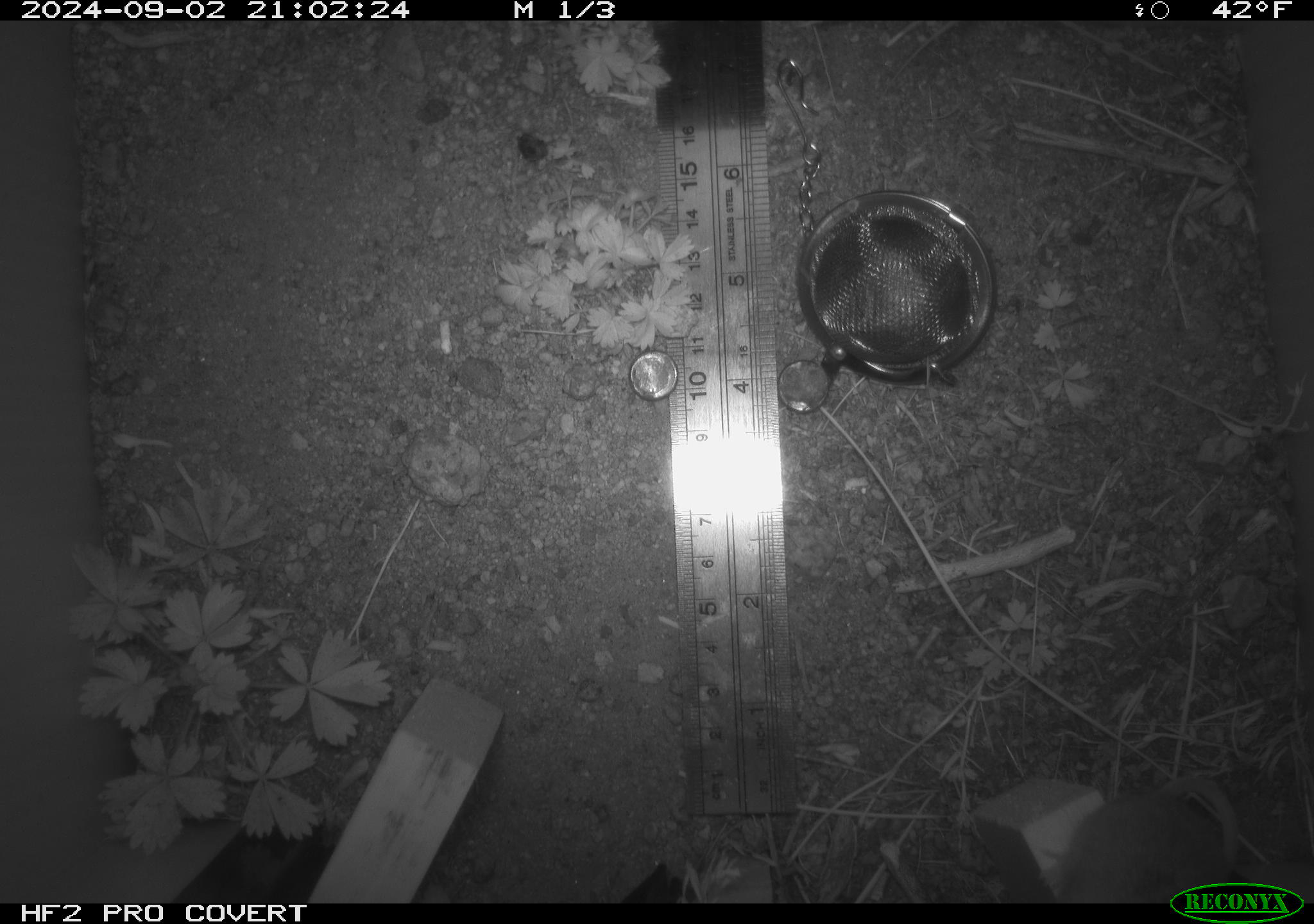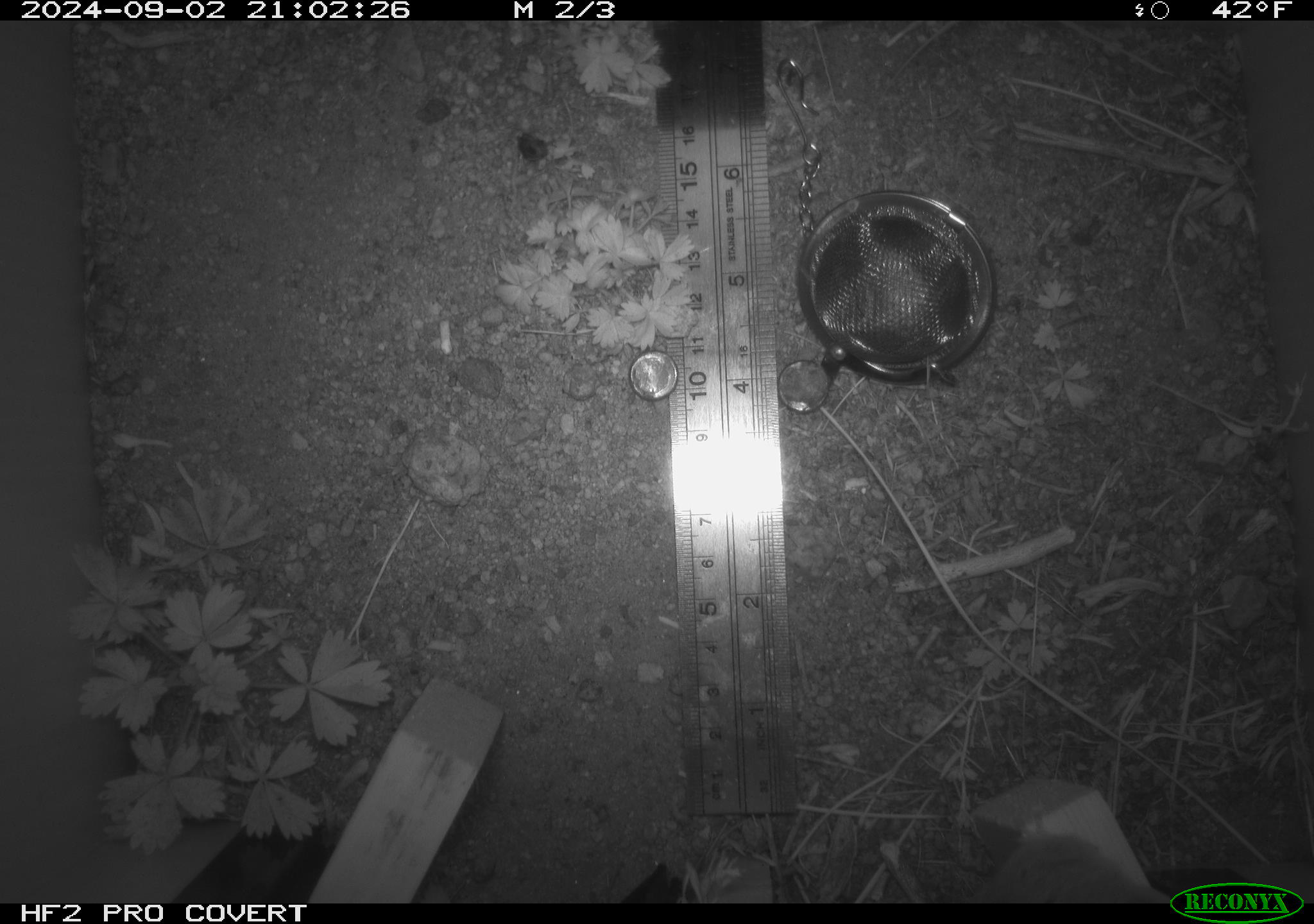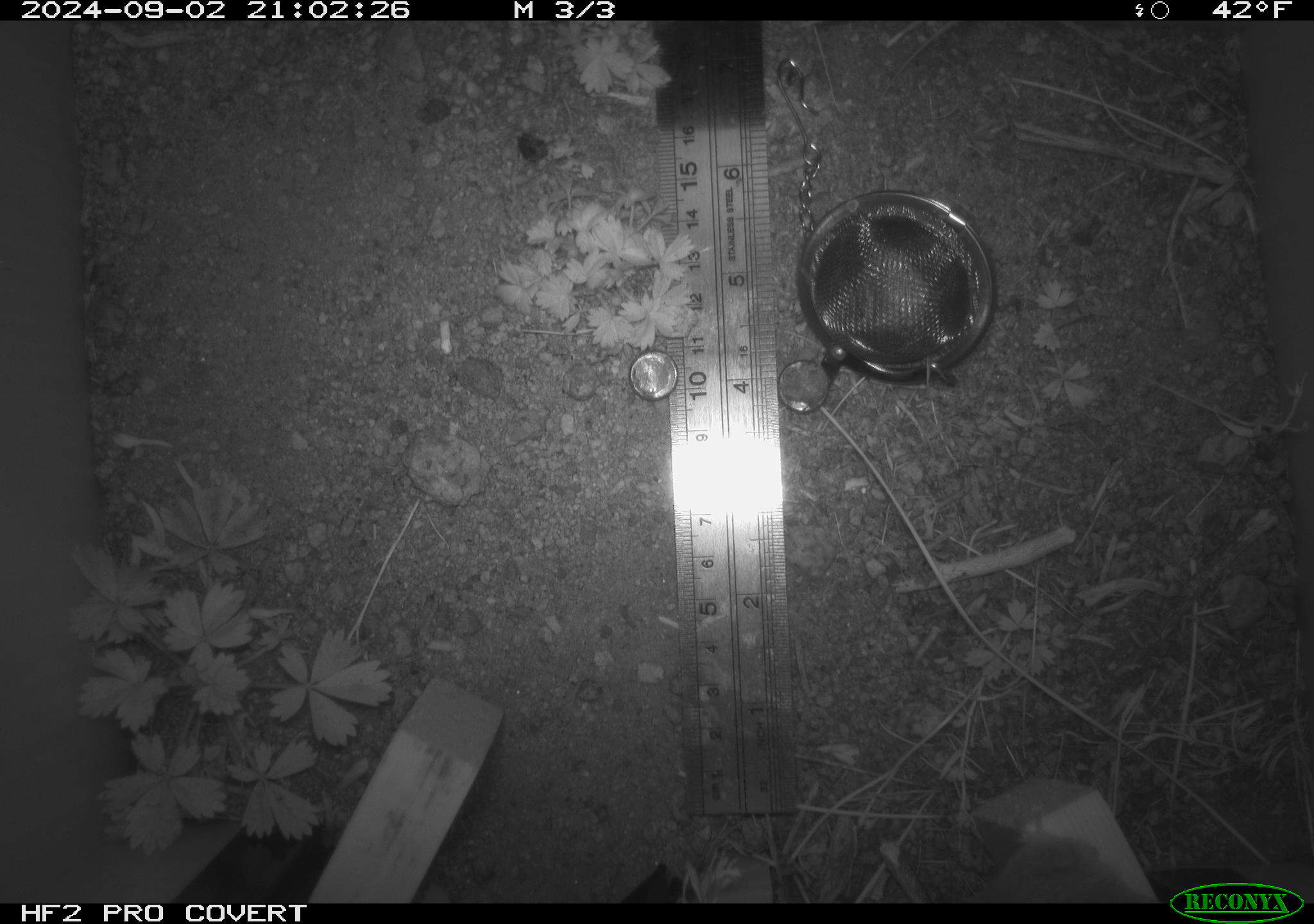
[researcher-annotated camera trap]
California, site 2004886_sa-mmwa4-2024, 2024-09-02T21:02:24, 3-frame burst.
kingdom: Animalia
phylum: Chordata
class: Mammalia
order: Rodentia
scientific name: Rodentia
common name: mouse species